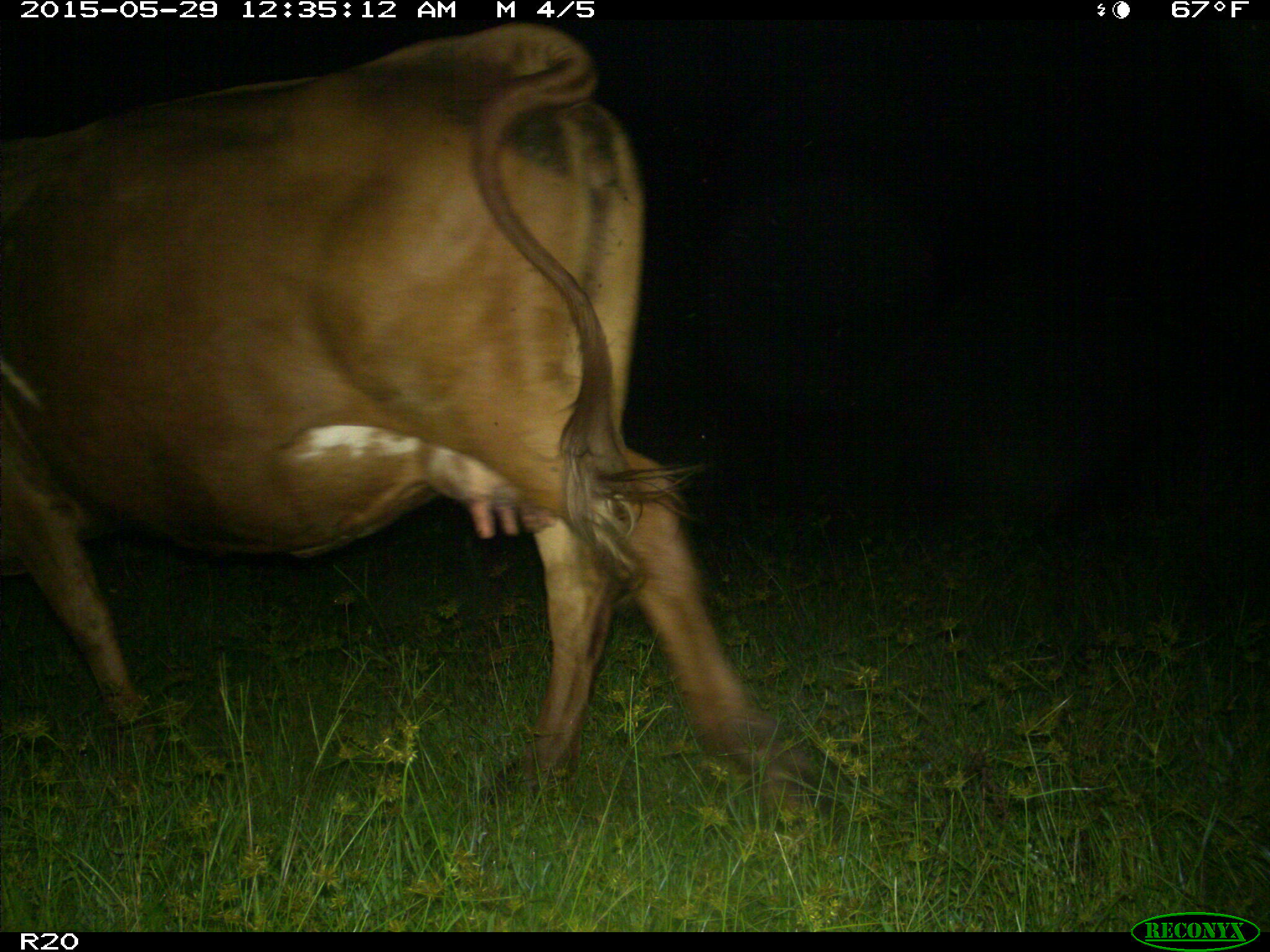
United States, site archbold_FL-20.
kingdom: Animalia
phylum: Chordata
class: Mammalia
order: Artiodactyla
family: Bovidae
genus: Bos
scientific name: Bos taurus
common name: domestic cow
Bos taurus (domestic cow).